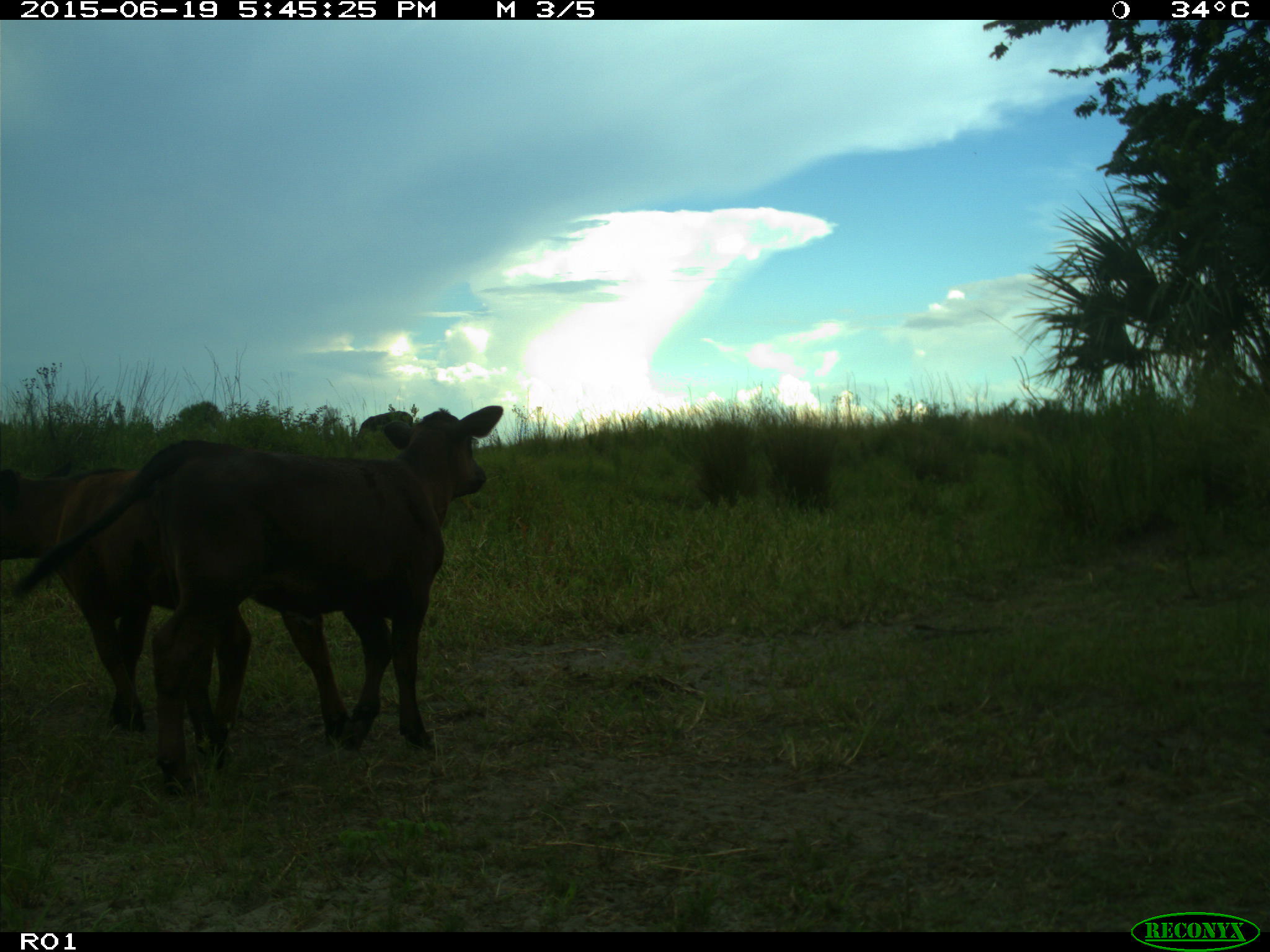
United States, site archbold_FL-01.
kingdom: Animalia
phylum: Chordata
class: Mammalia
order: Artiodactyla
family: Bovidae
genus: Bos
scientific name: Bos taurus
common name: domestic cow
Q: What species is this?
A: Bos taurus (domestic cow).